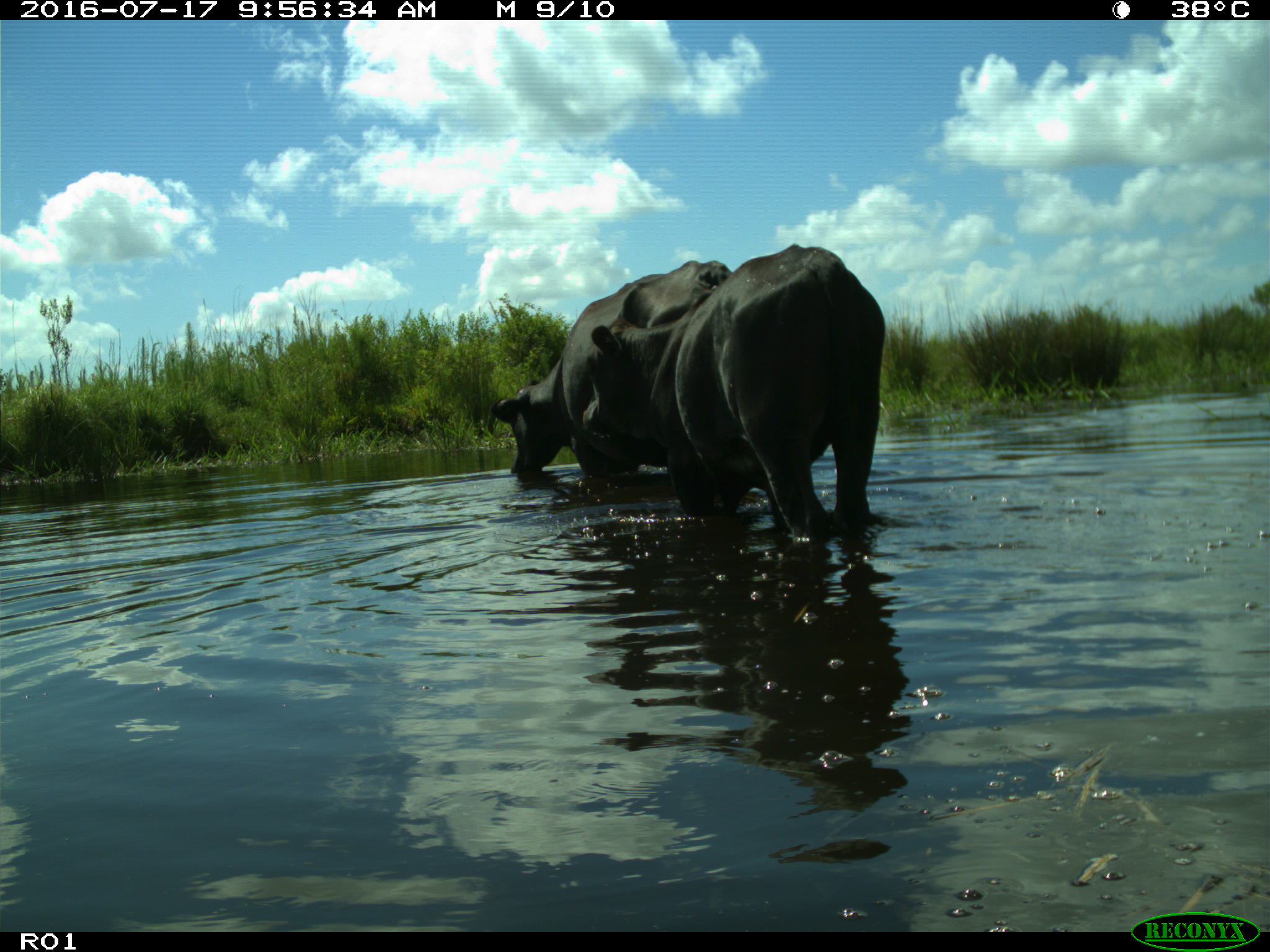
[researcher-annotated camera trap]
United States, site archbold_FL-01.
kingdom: Animalia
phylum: Chordata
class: Mammalia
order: Artiodactyla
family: Bovidae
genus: Bos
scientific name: Bos taurus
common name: domestic cow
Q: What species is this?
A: Bos taurus (domestic cow).